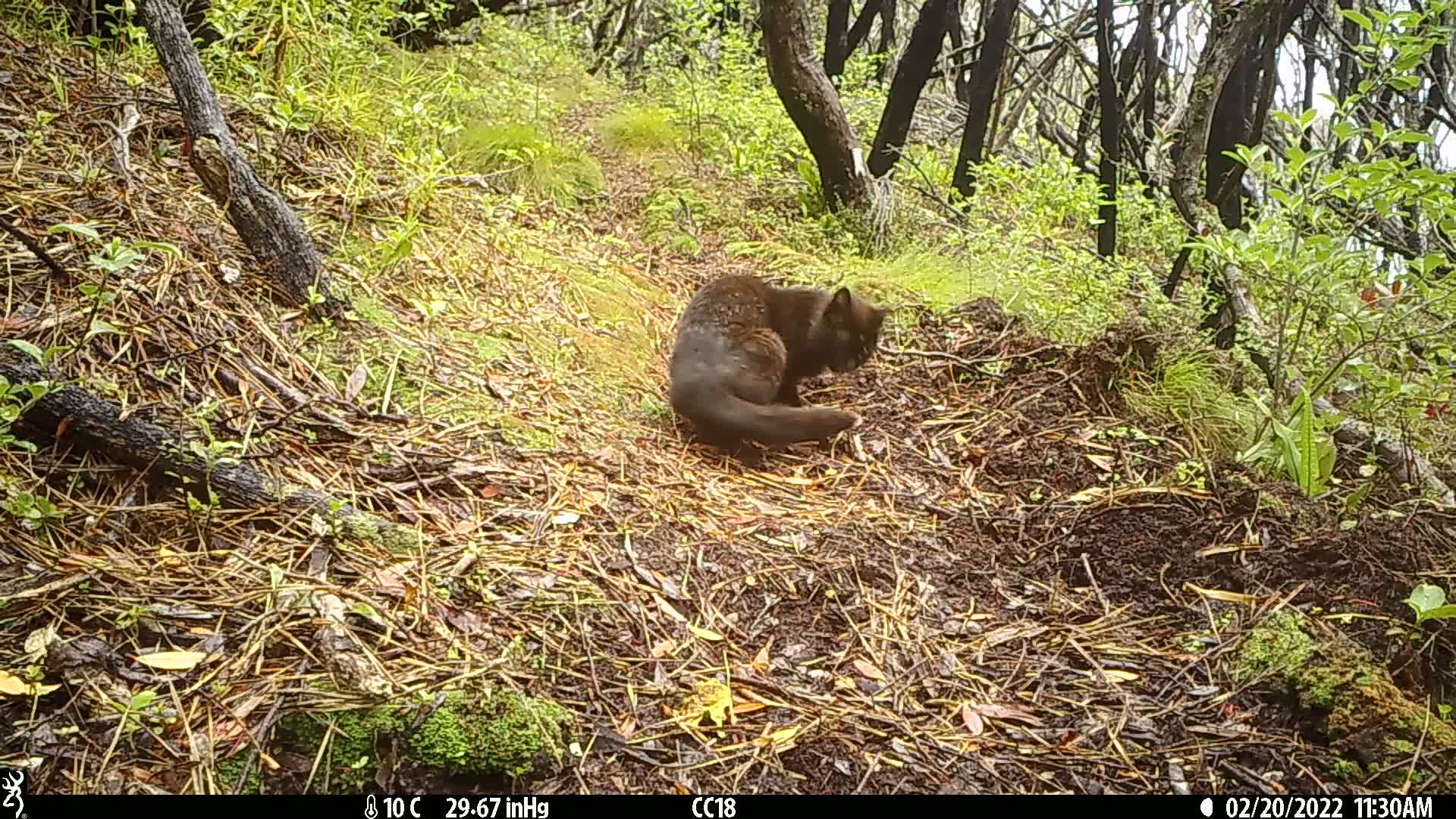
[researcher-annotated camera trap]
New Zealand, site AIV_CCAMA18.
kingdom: Animalia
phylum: Chordata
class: Mammalia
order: Carnivora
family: Felidae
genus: Felis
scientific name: Felis catus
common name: domestic cat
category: cat